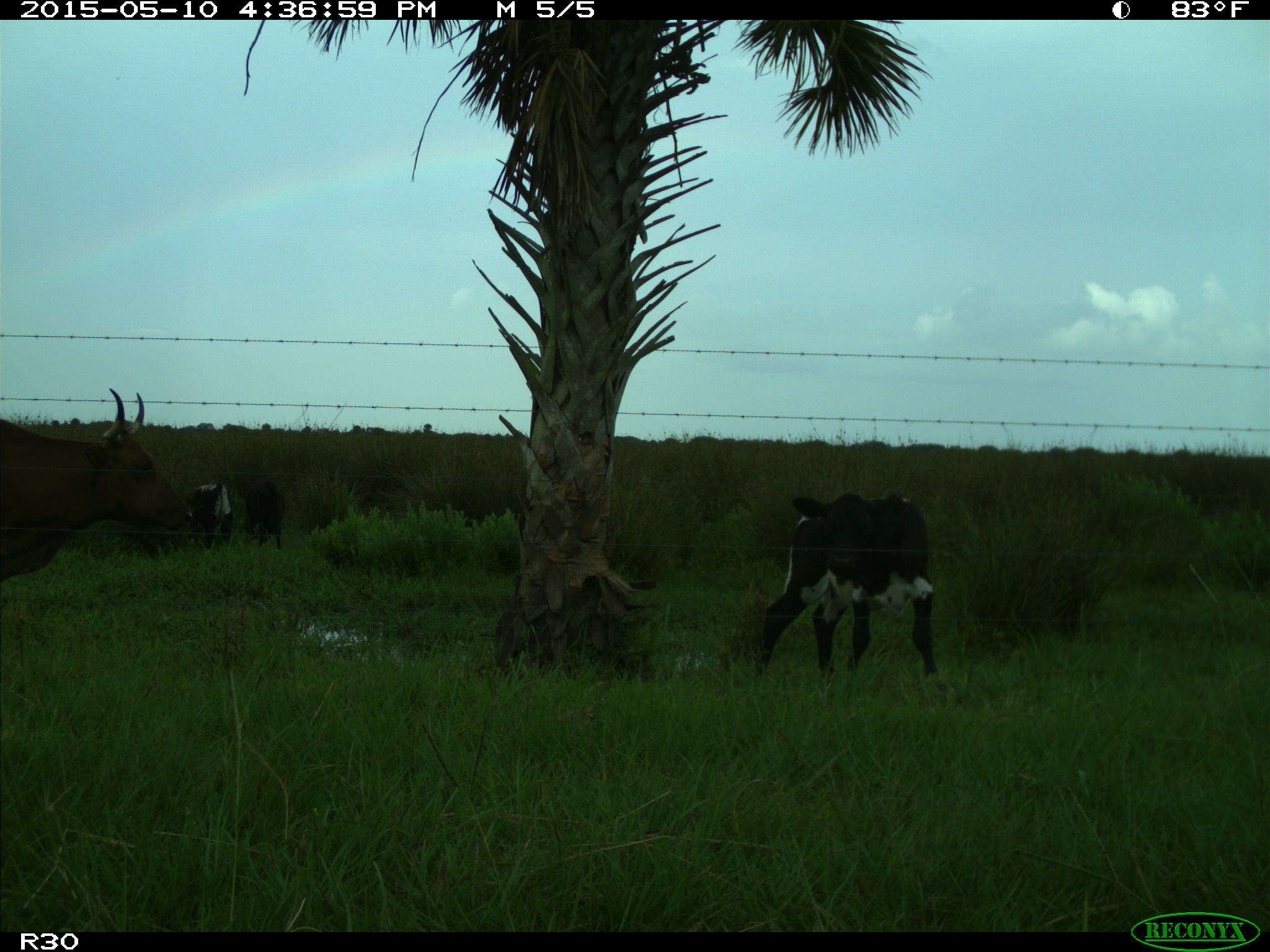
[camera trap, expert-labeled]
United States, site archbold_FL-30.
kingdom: Animalia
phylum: Chordata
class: Mammalia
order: Artiodactyla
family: Bovidae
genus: Bos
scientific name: Bos taurus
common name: domestic cow